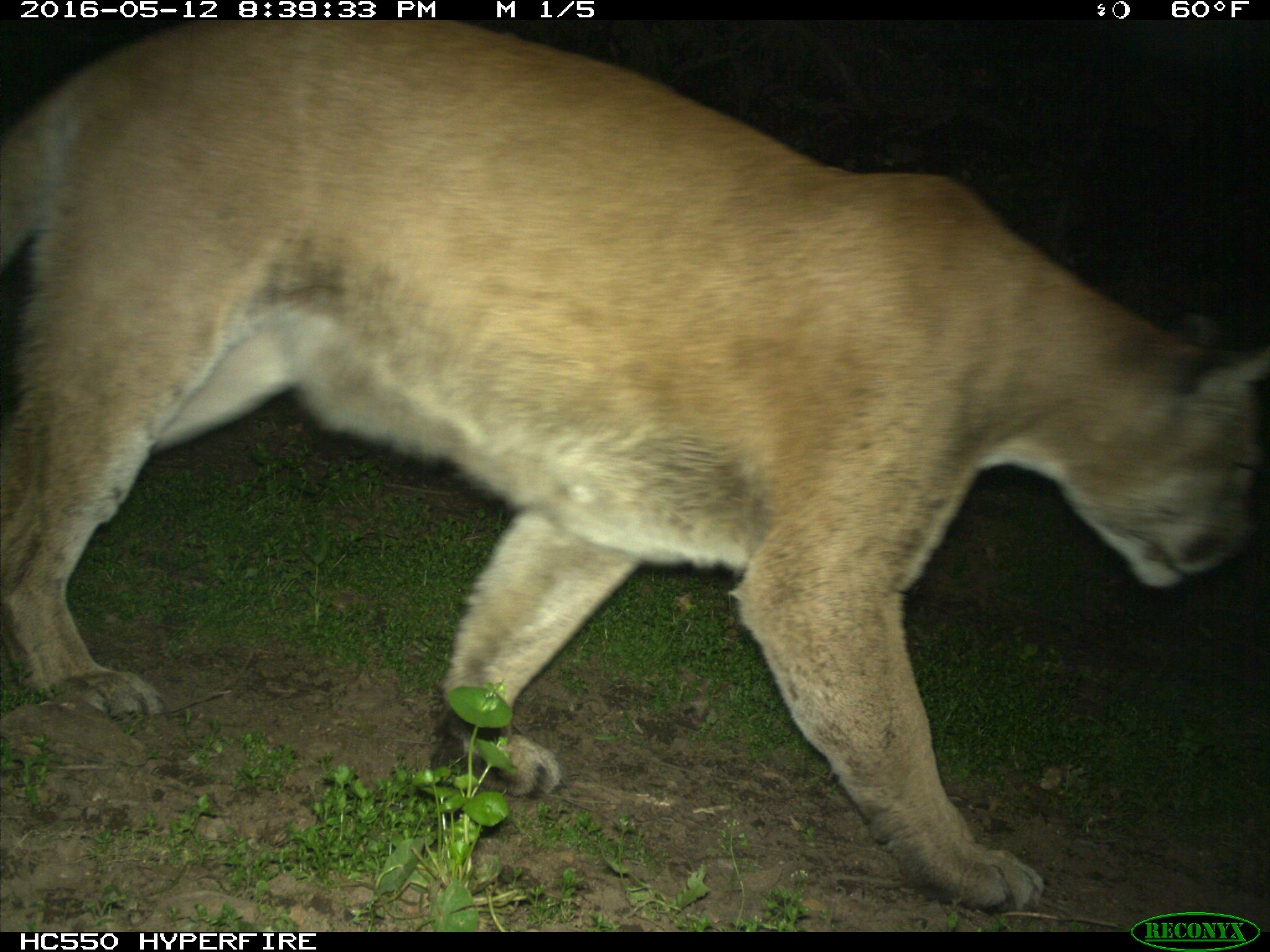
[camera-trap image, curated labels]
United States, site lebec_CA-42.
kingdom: Animalia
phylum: Chordata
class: Mammalia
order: Carnivora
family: Felidae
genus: Puma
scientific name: Puma concolor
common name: mountain lion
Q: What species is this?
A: Puma concolor (mountain lion).